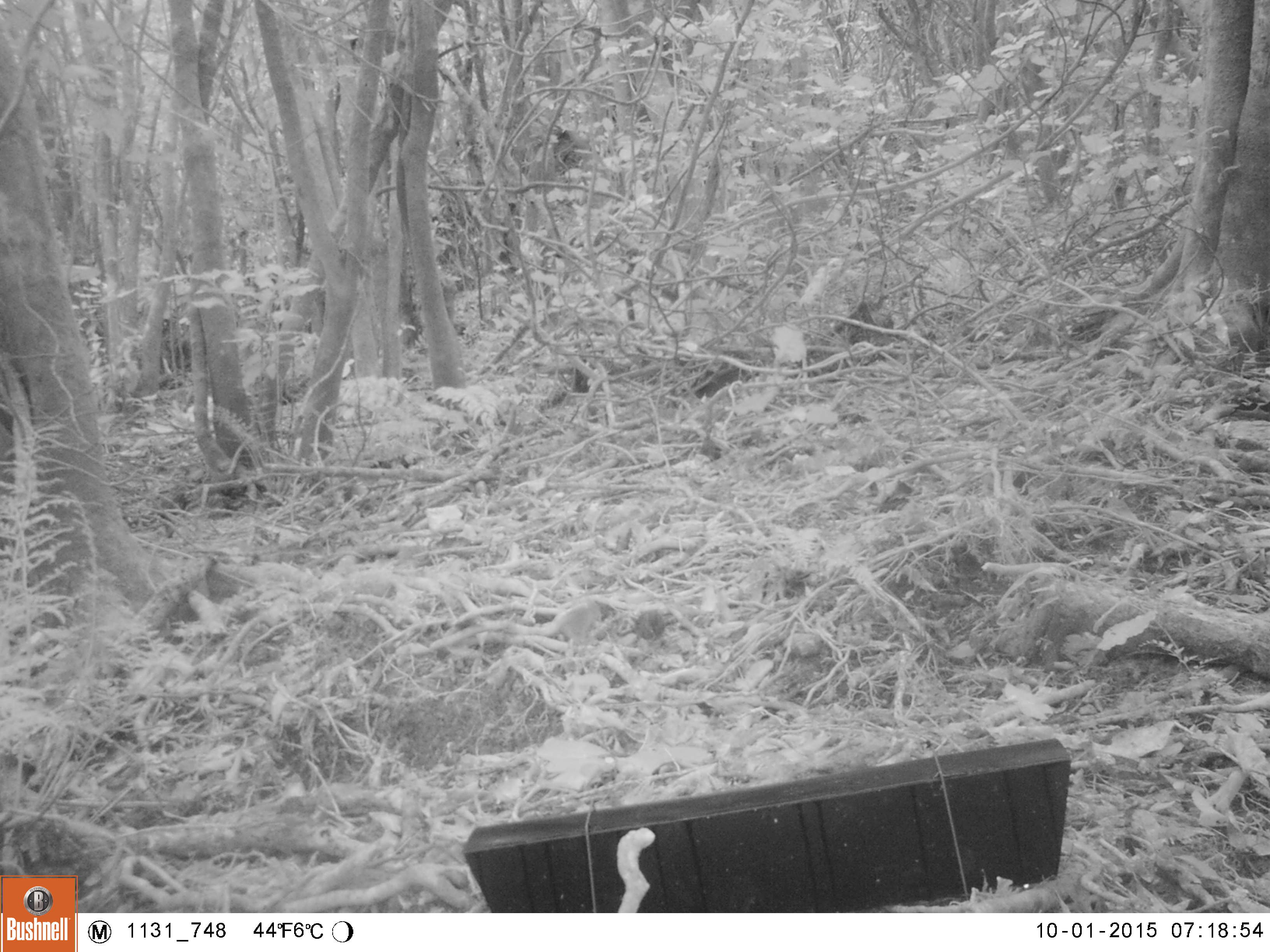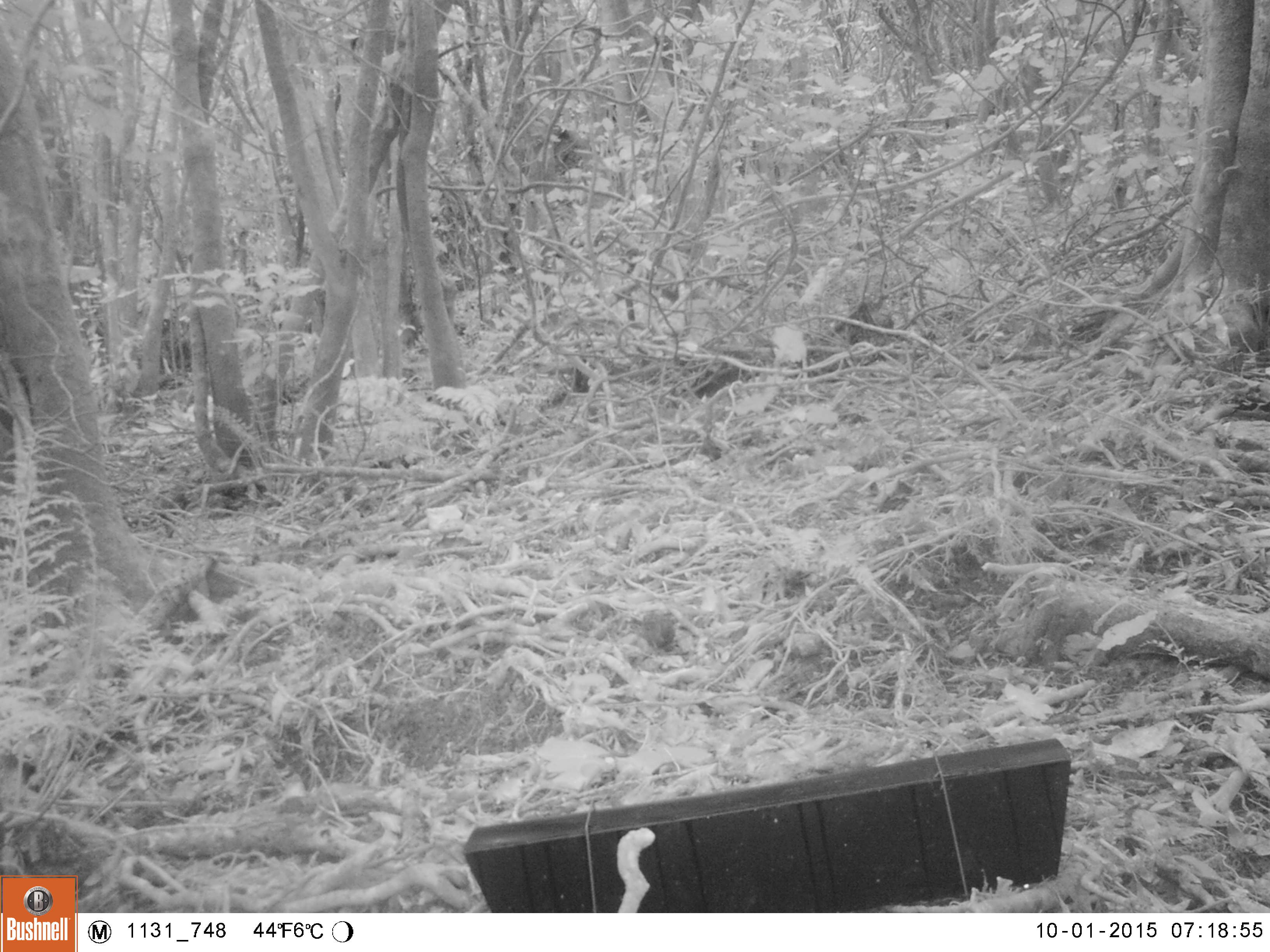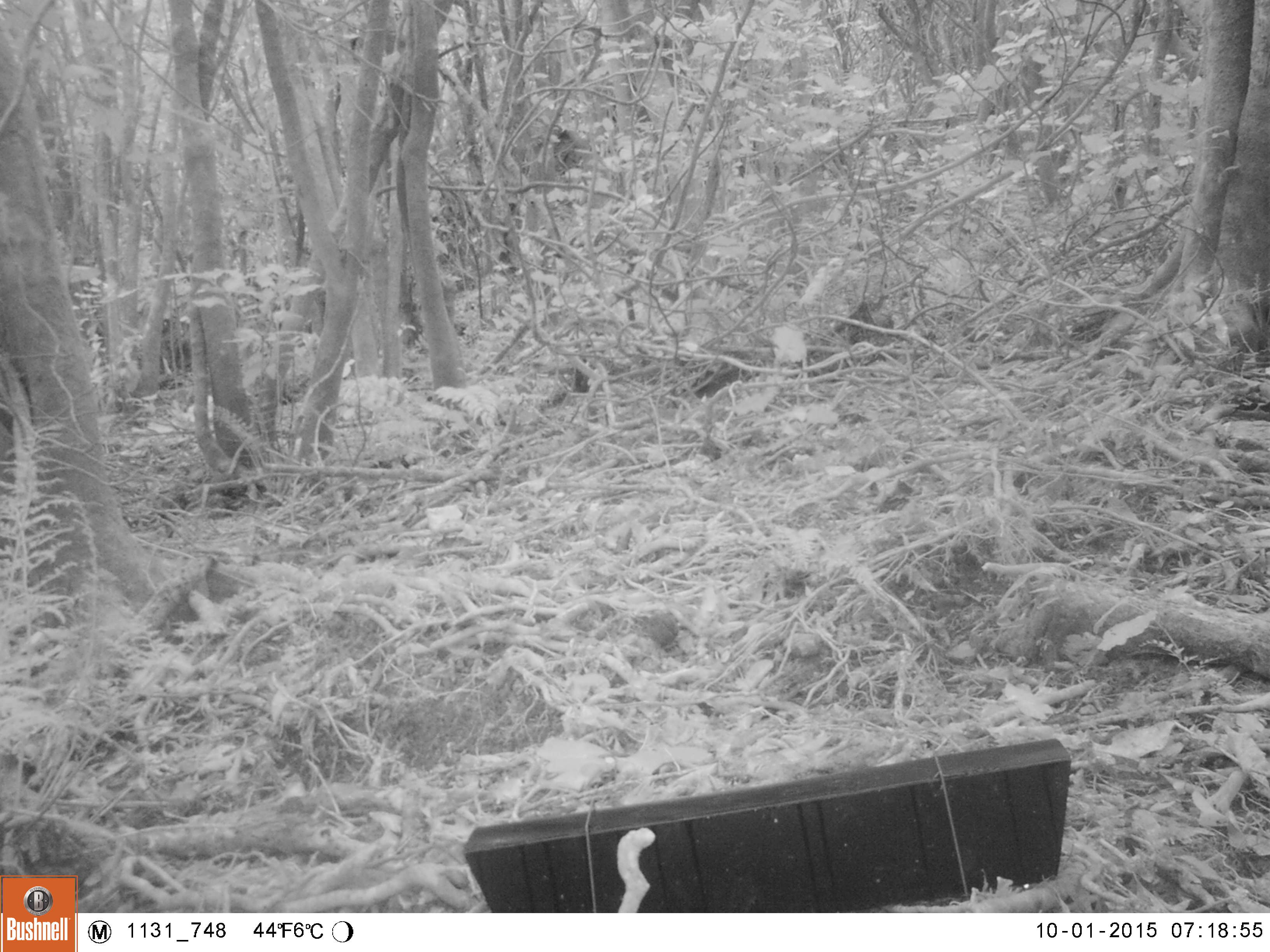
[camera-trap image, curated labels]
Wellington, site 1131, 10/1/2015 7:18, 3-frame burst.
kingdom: Animalia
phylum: Chordata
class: Aves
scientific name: Aves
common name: bird